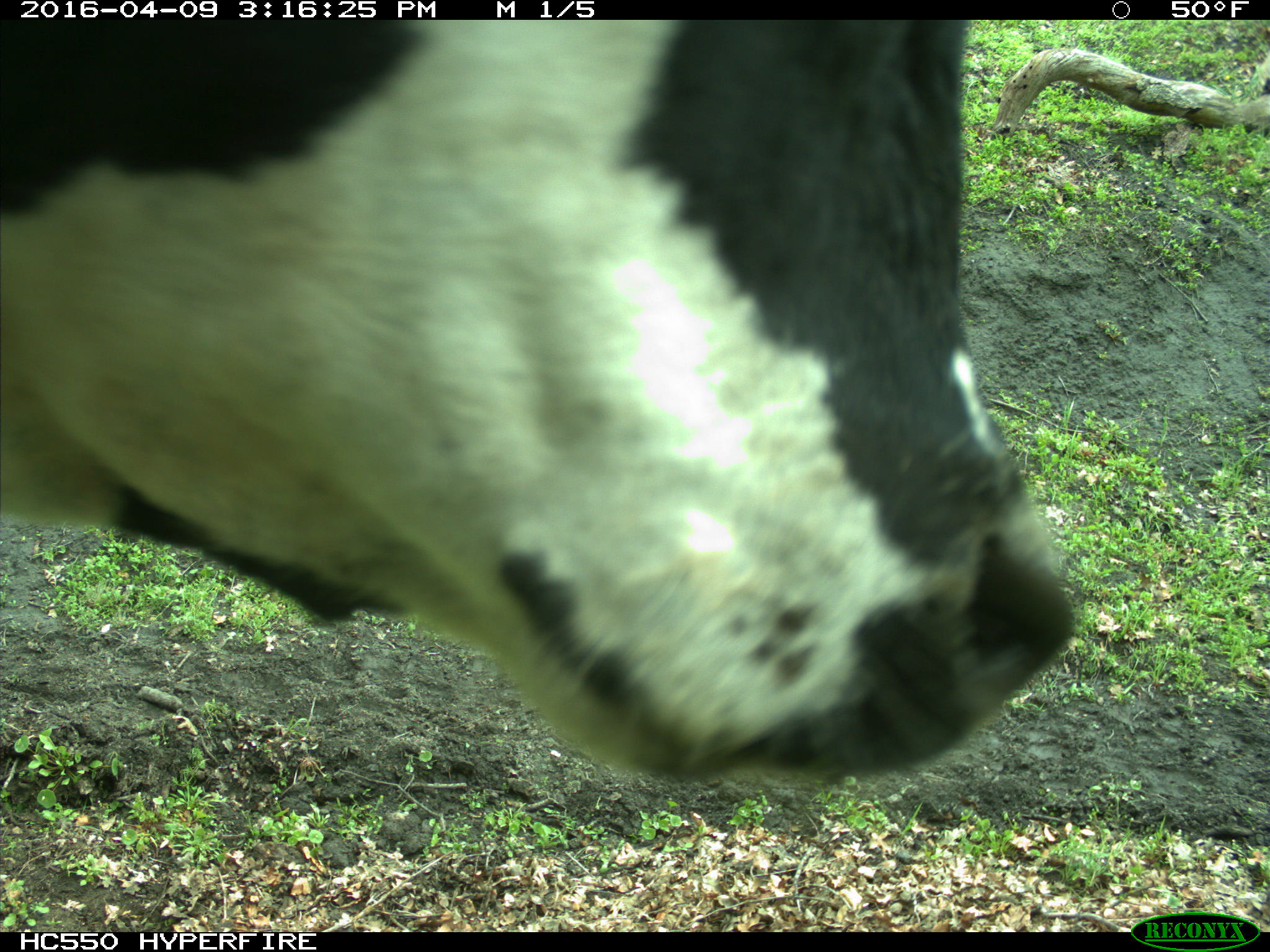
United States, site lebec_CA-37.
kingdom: Animalia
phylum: Chordata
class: Mammalia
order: Artiodactyla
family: Bovidae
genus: Bos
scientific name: Bos taurus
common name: domestic cow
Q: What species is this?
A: Bos taurus (domestic cow).